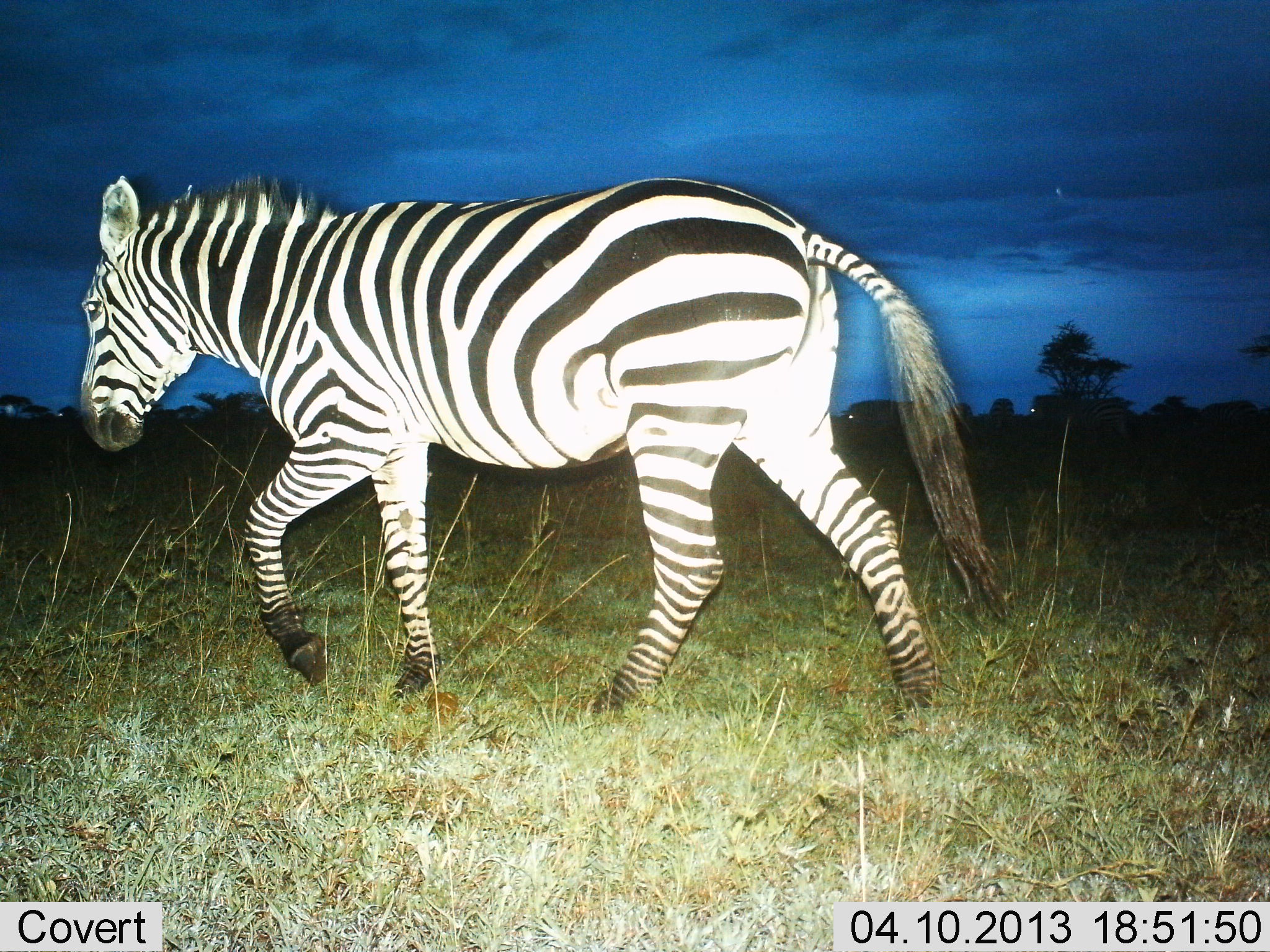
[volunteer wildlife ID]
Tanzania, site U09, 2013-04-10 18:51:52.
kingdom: Animalia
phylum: Chordata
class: Mammalia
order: Perissodactyla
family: Equidae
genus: Equus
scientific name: Equus quagga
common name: plains zebra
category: zebra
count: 1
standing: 7%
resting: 0%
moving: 95%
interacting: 0%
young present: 0%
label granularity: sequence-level